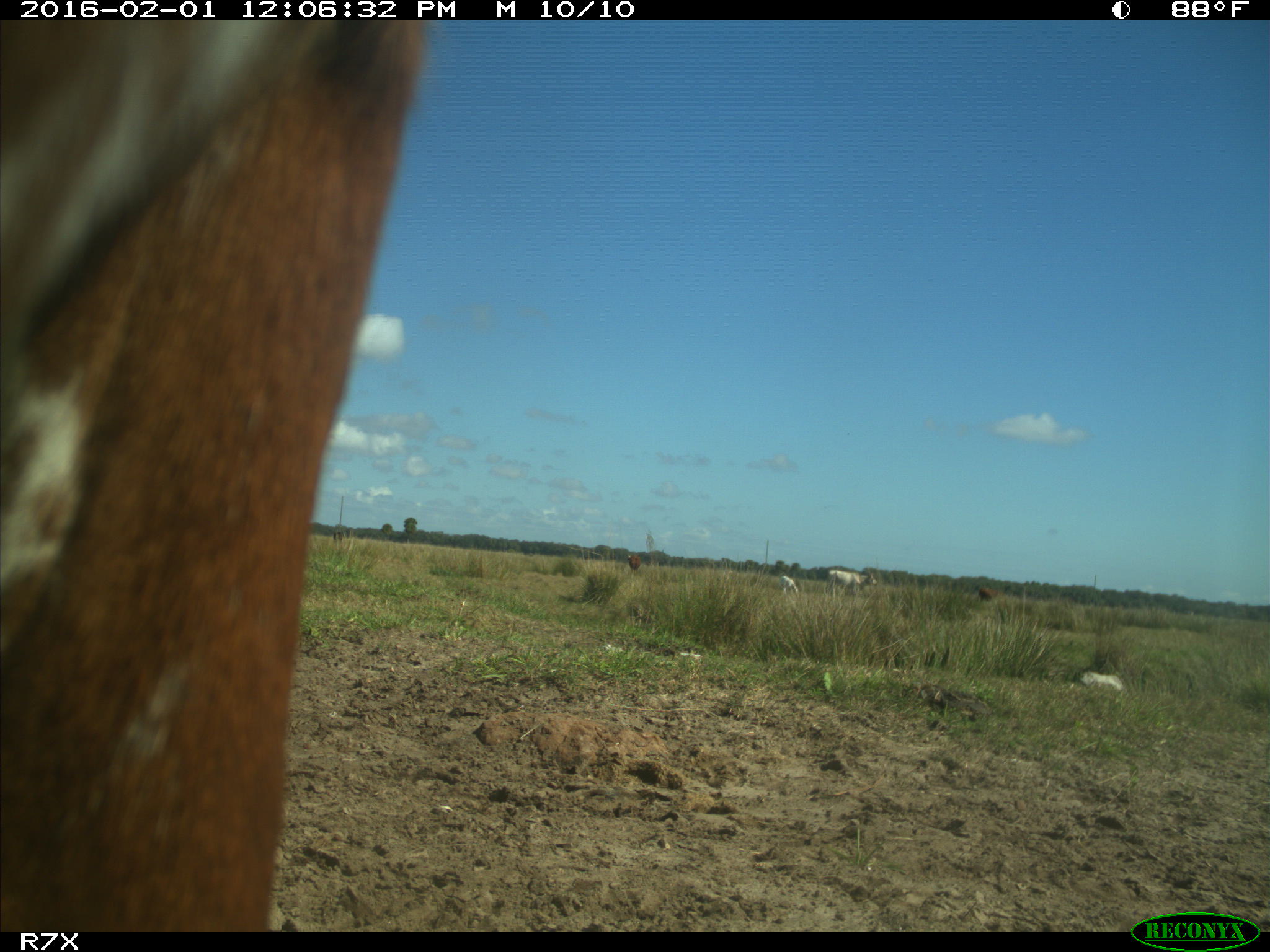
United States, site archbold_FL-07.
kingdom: Animalia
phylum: Chordata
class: Mammalia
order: Artiodactyla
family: Bovidae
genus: Bos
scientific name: Bos taurus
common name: domestic cow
Bos taurus (domestic cow).